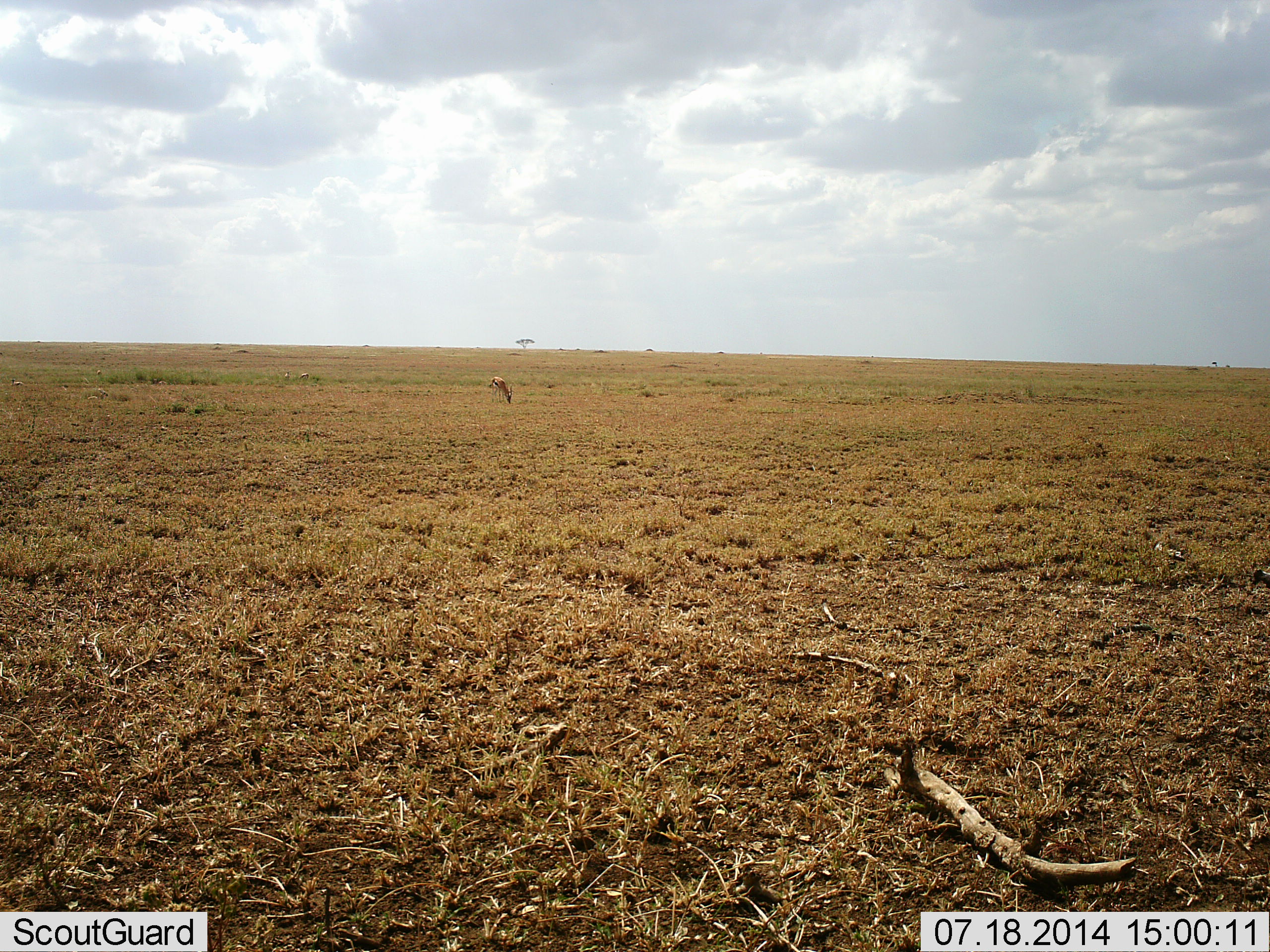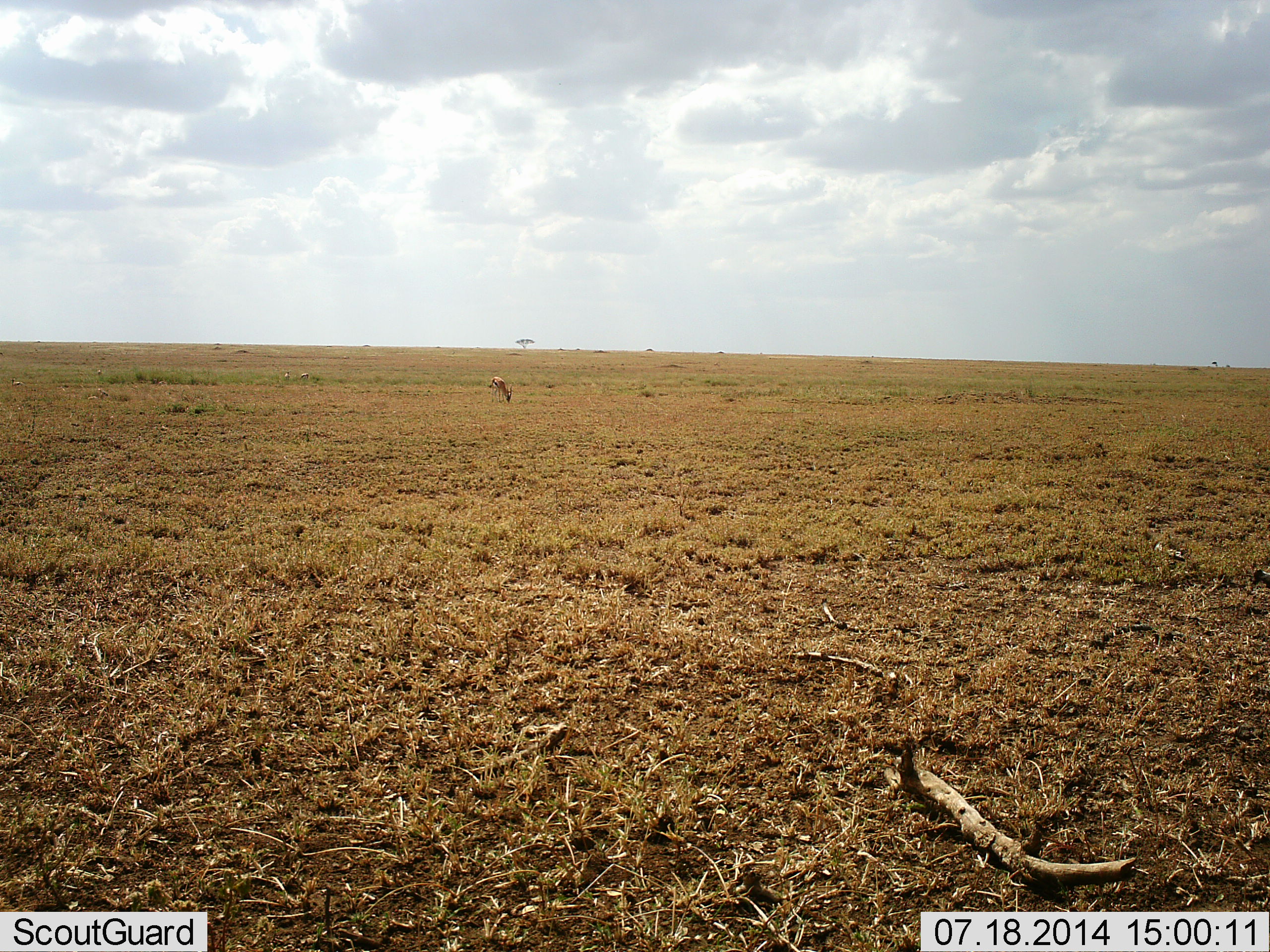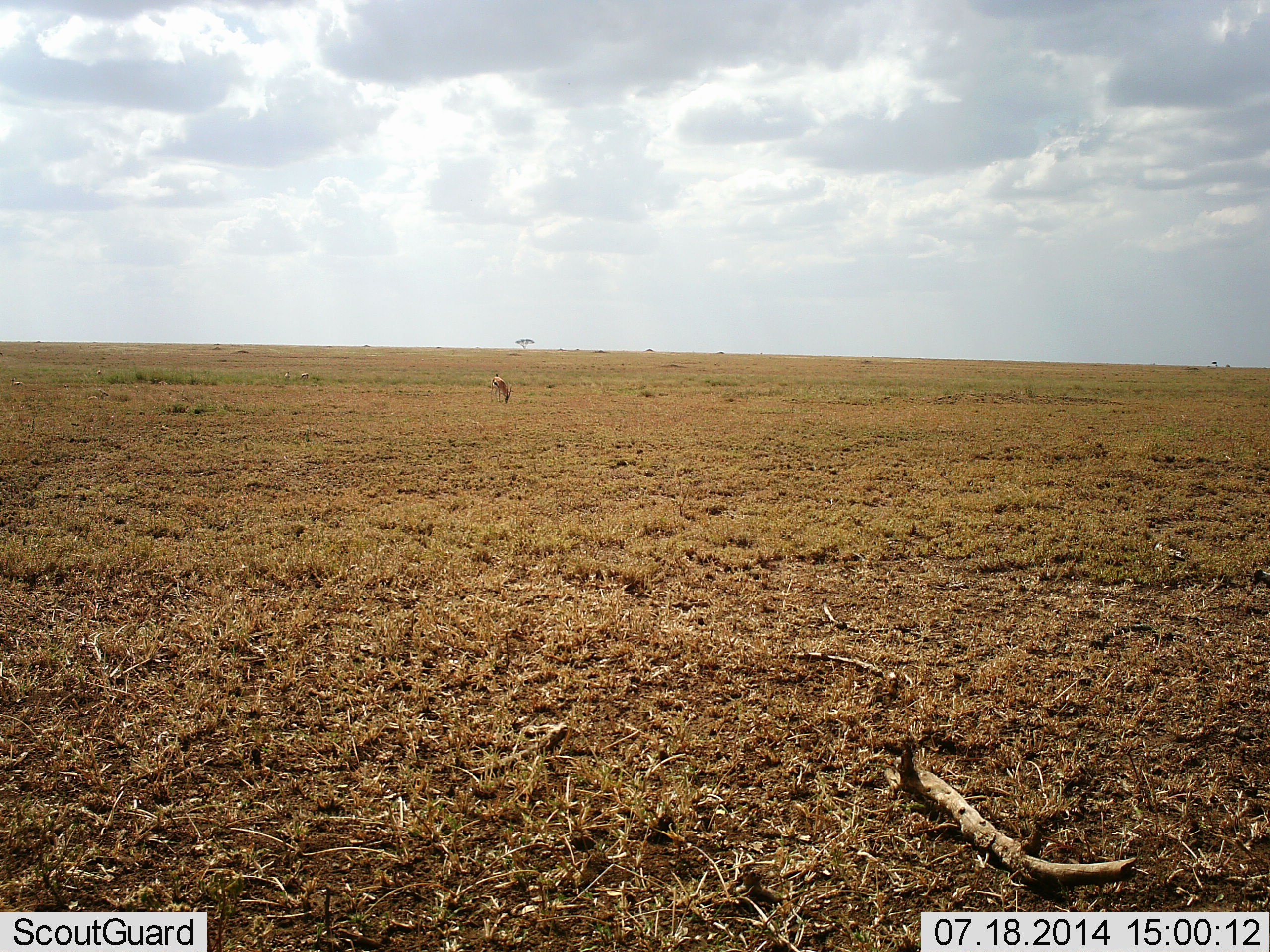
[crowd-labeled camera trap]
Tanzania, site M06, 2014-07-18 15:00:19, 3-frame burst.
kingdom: Animalia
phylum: Chordata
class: Mammalia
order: Artiodactyla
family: Bovidae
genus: Eudorcas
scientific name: Eudorcas thomsonii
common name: thomson's gazelle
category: gazellethomsons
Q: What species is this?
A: Gazellethomsons (thomson's gazelle) (Eudorcas thomsonii).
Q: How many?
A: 1.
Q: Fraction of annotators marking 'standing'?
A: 20%.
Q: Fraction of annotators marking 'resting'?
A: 0%.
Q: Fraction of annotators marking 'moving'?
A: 0%.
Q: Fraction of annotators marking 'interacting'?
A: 0%.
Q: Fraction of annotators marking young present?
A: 0%.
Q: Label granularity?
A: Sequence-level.